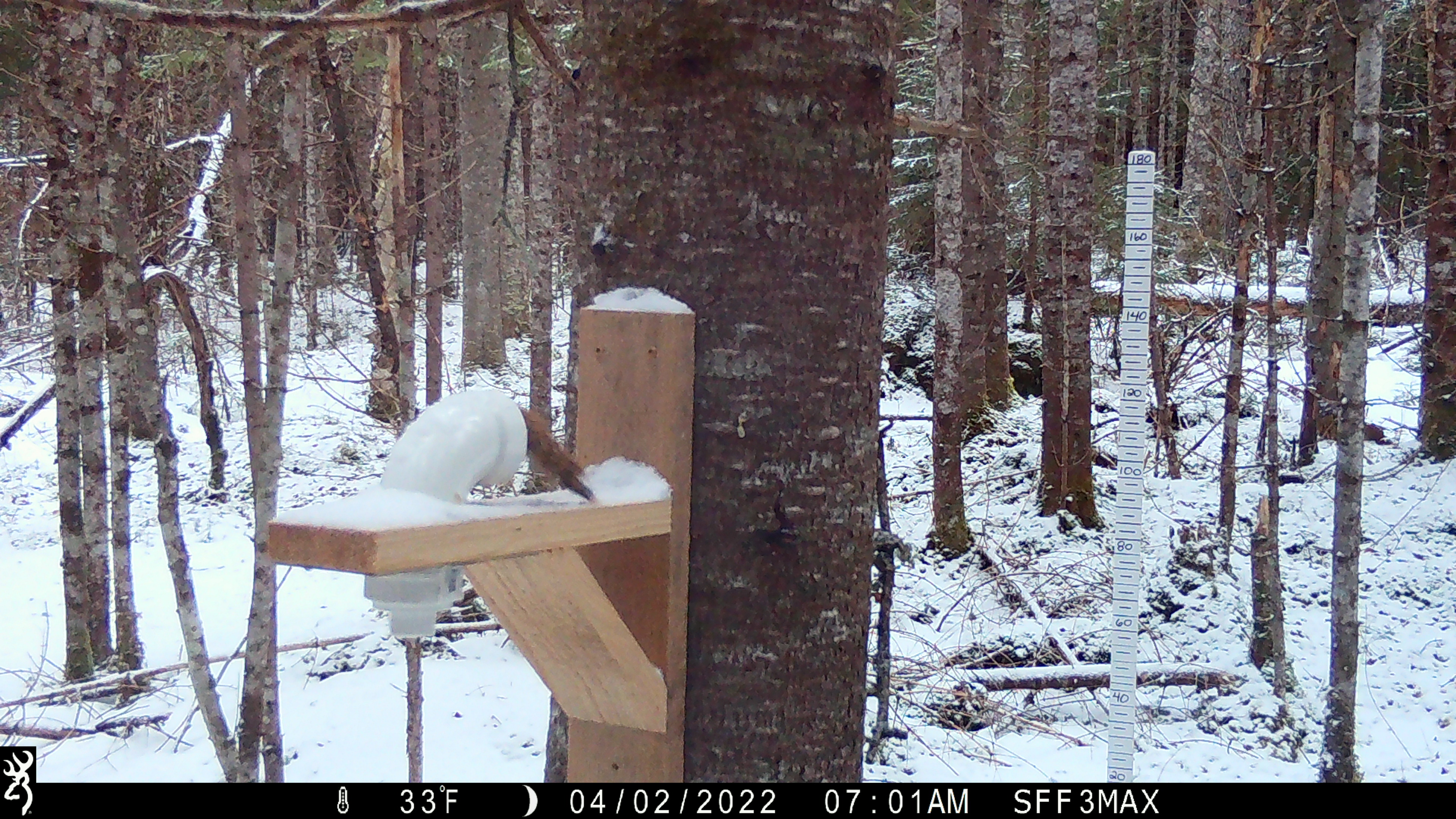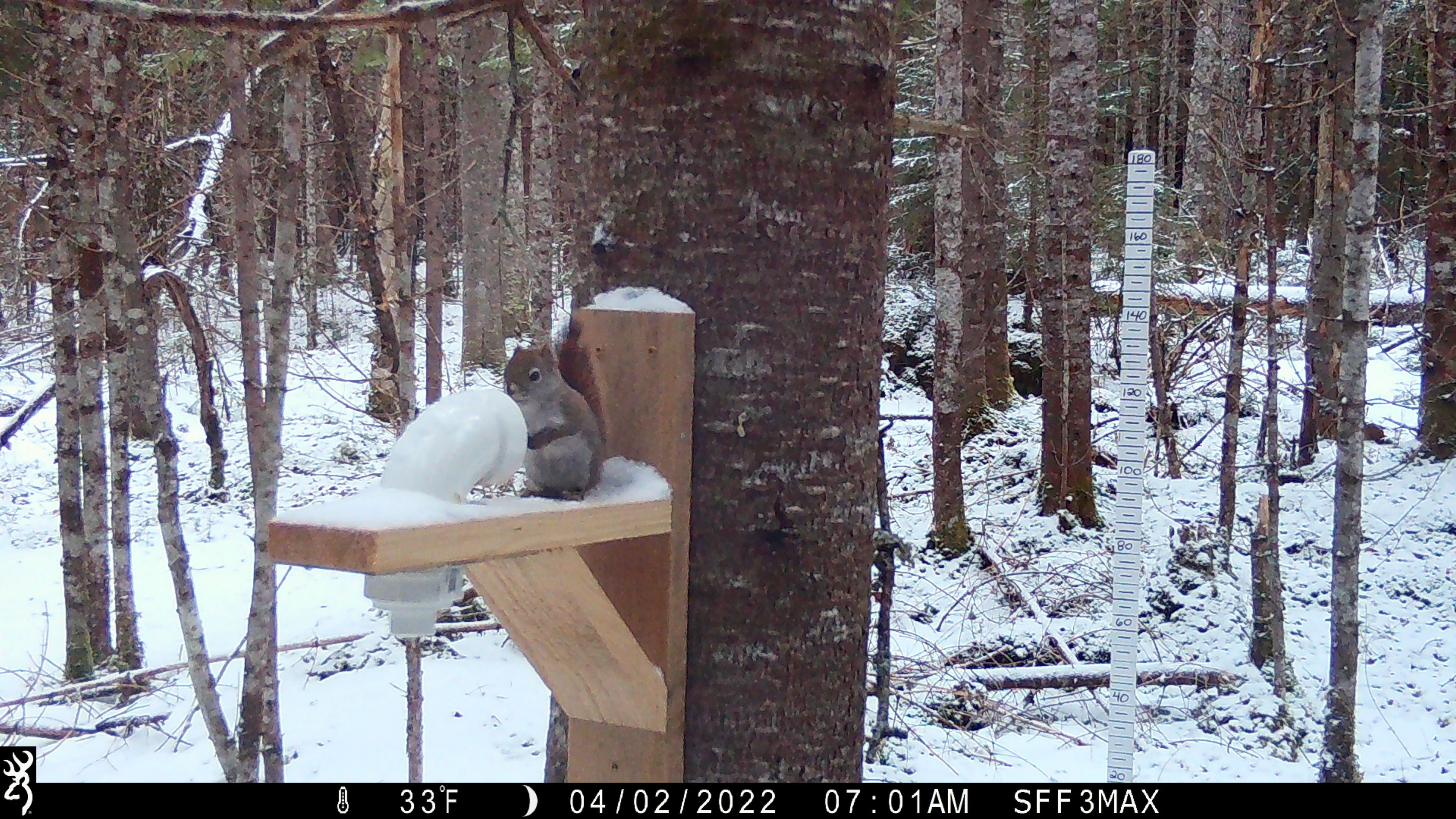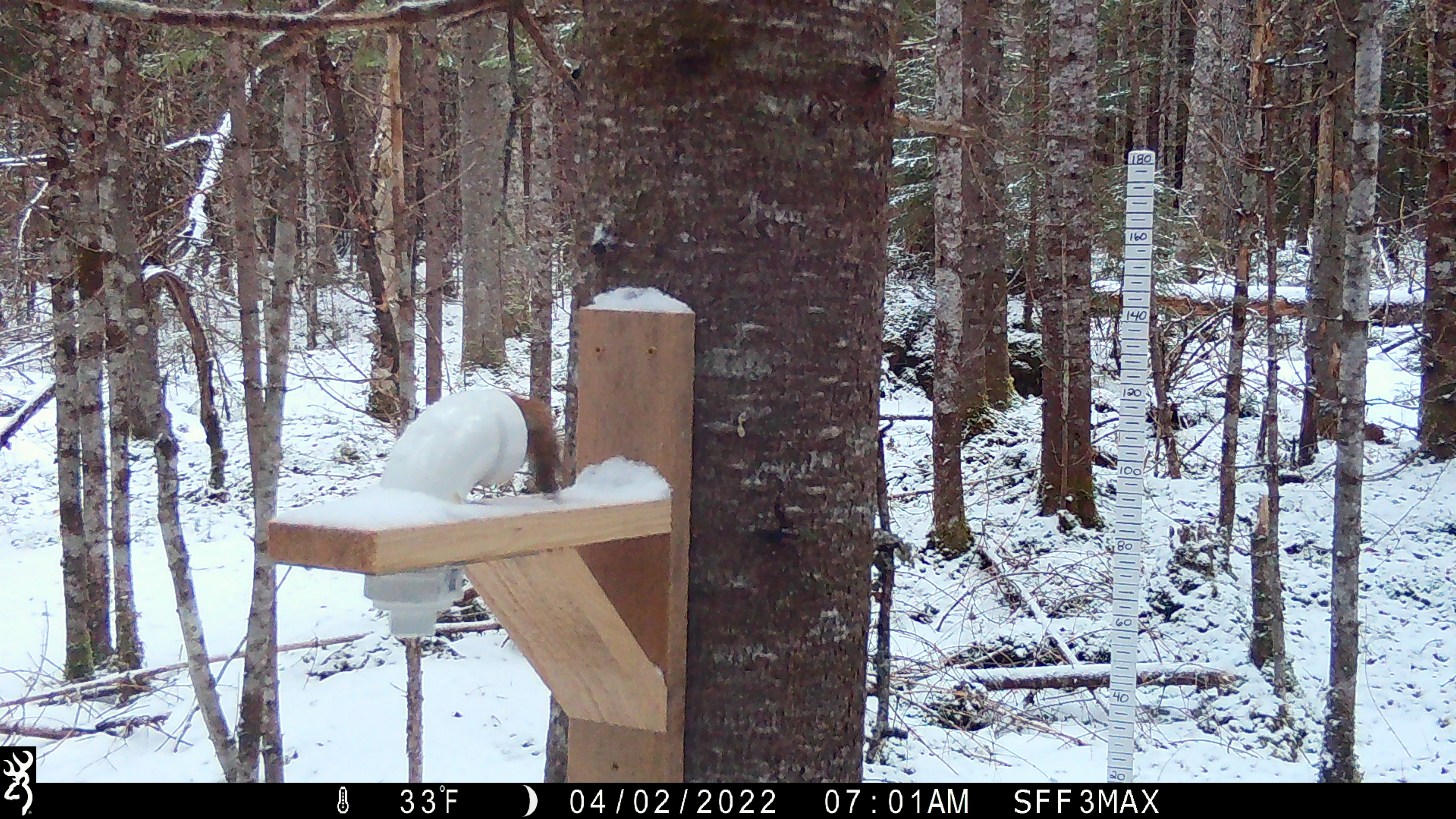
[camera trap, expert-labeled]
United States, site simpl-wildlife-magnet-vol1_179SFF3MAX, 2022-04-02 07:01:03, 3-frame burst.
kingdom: Animalia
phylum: Chordata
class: Mammalia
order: Rodentia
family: Sciuridae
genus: Tamiasciurus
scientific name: Tamiasciurus hudsonicus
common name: red squirrel